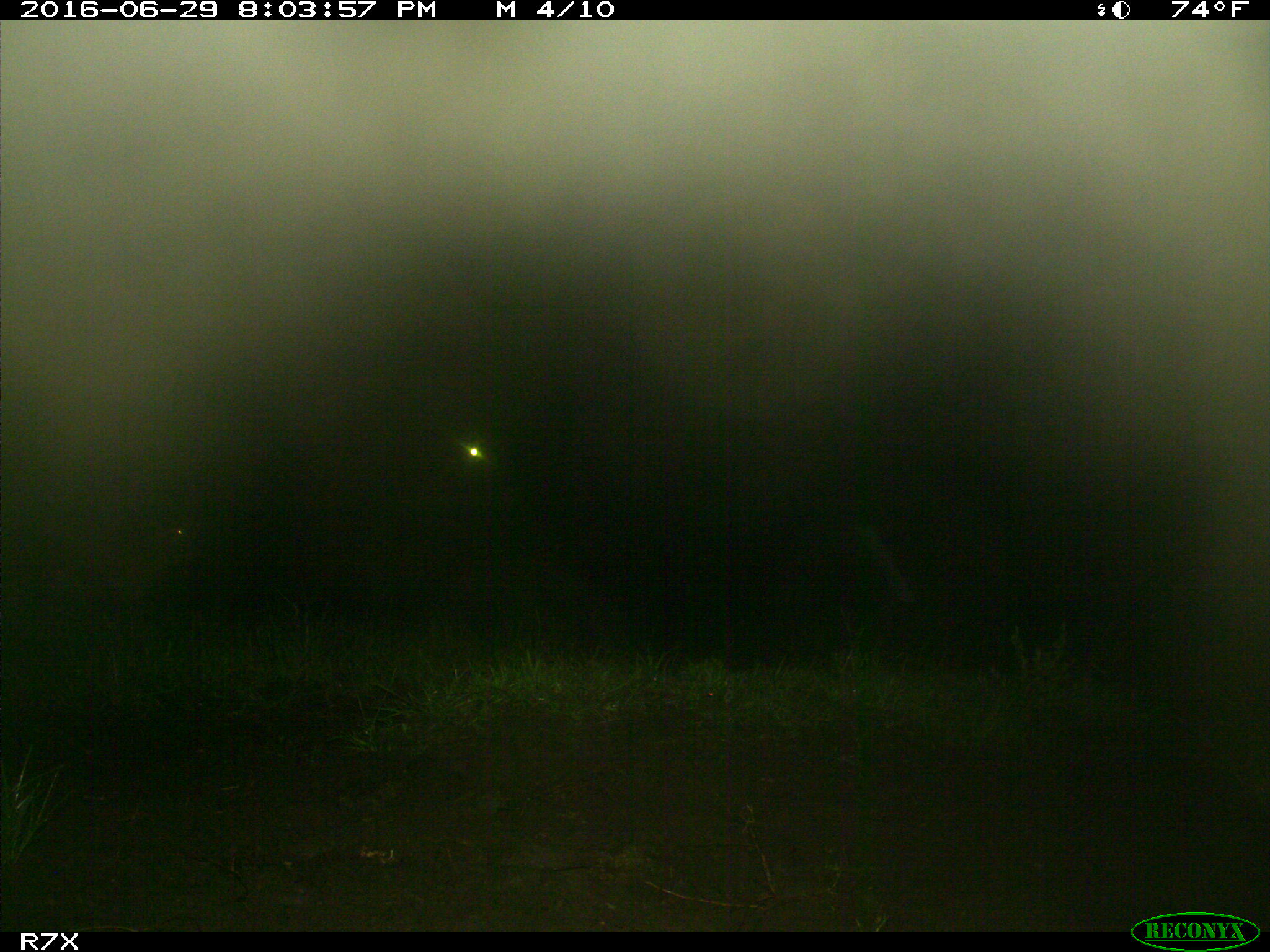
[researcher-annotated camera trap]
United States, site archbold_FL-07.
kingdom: Animalia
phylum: Chordata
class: Mammalia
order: Artiodactyla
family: Bovidae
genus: Bos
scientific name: Bos taurus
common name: domestic cow